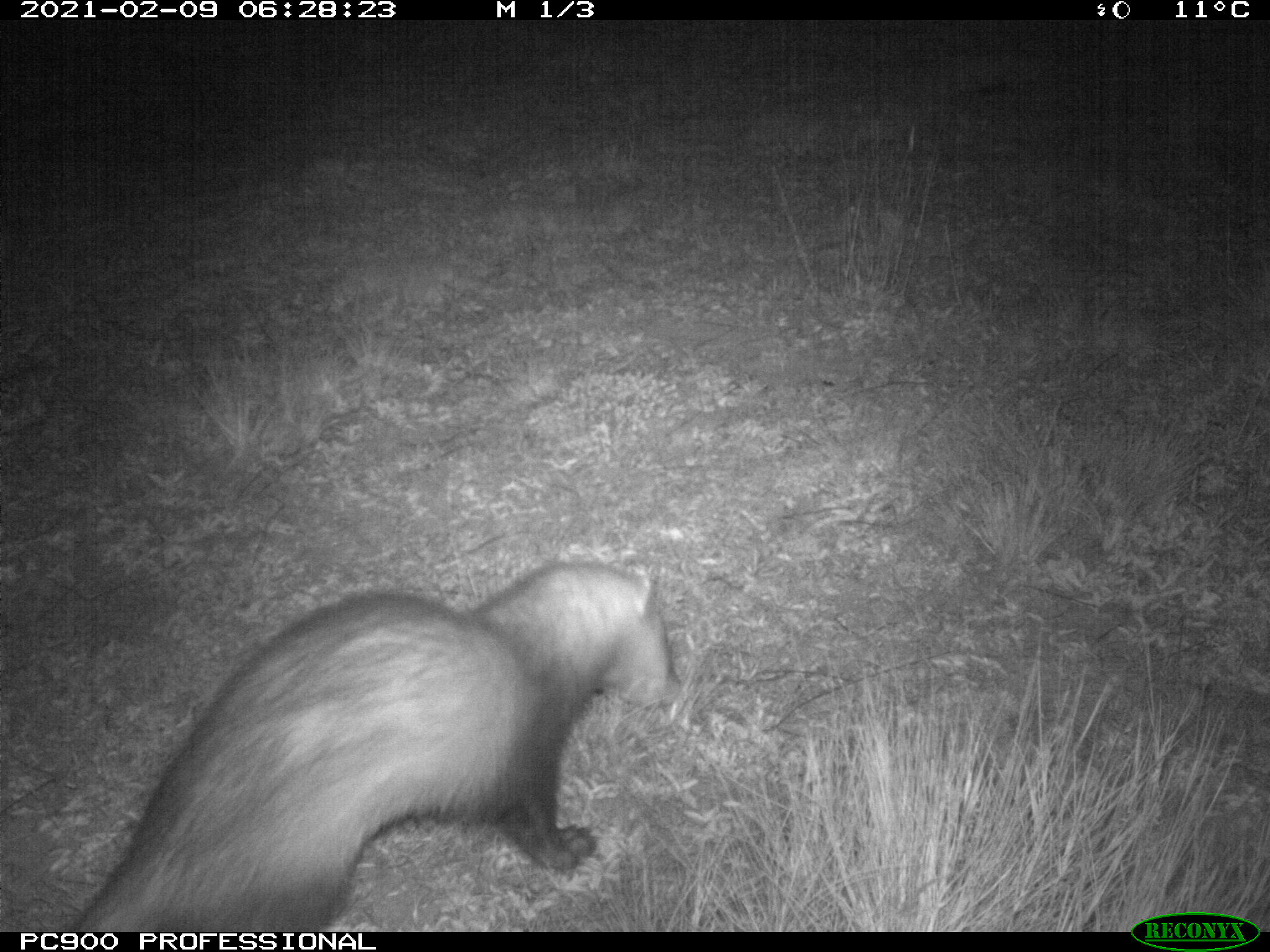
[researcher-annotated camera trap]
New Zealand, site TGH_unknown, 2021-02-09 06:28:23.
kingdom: Animalia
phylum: Chordata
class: Mammalia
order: Carnivora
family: Mustelidae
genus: Mustela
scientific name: Mustela furo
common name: ferret